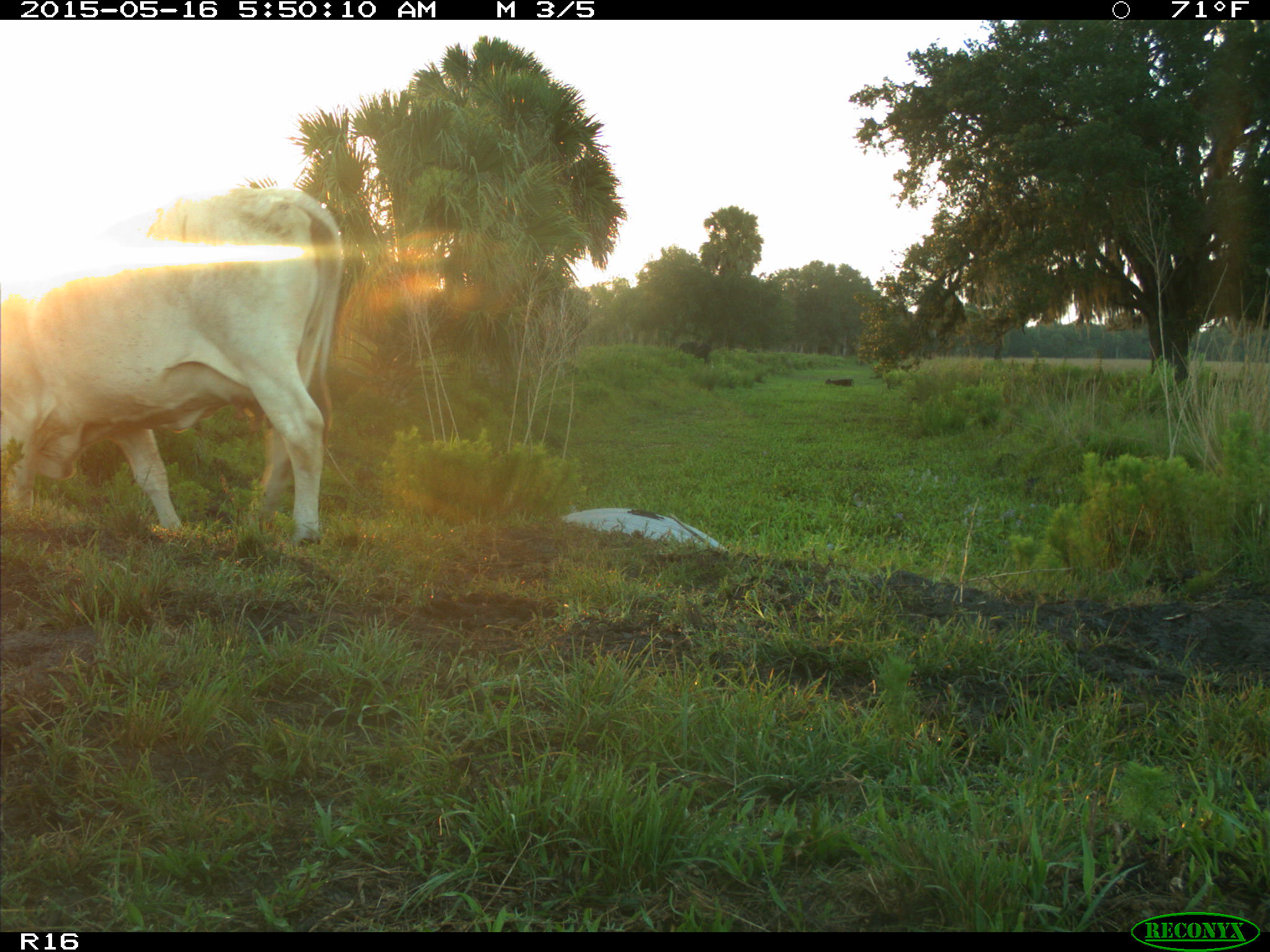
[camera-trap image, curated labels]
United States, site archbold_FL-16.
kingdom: Animalia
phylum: Chordata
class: Mammalia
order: Artiodactyla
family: Bovidae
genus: Bos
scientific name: Bos taurus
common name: domestic cow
Bos taurus (domestic cow).